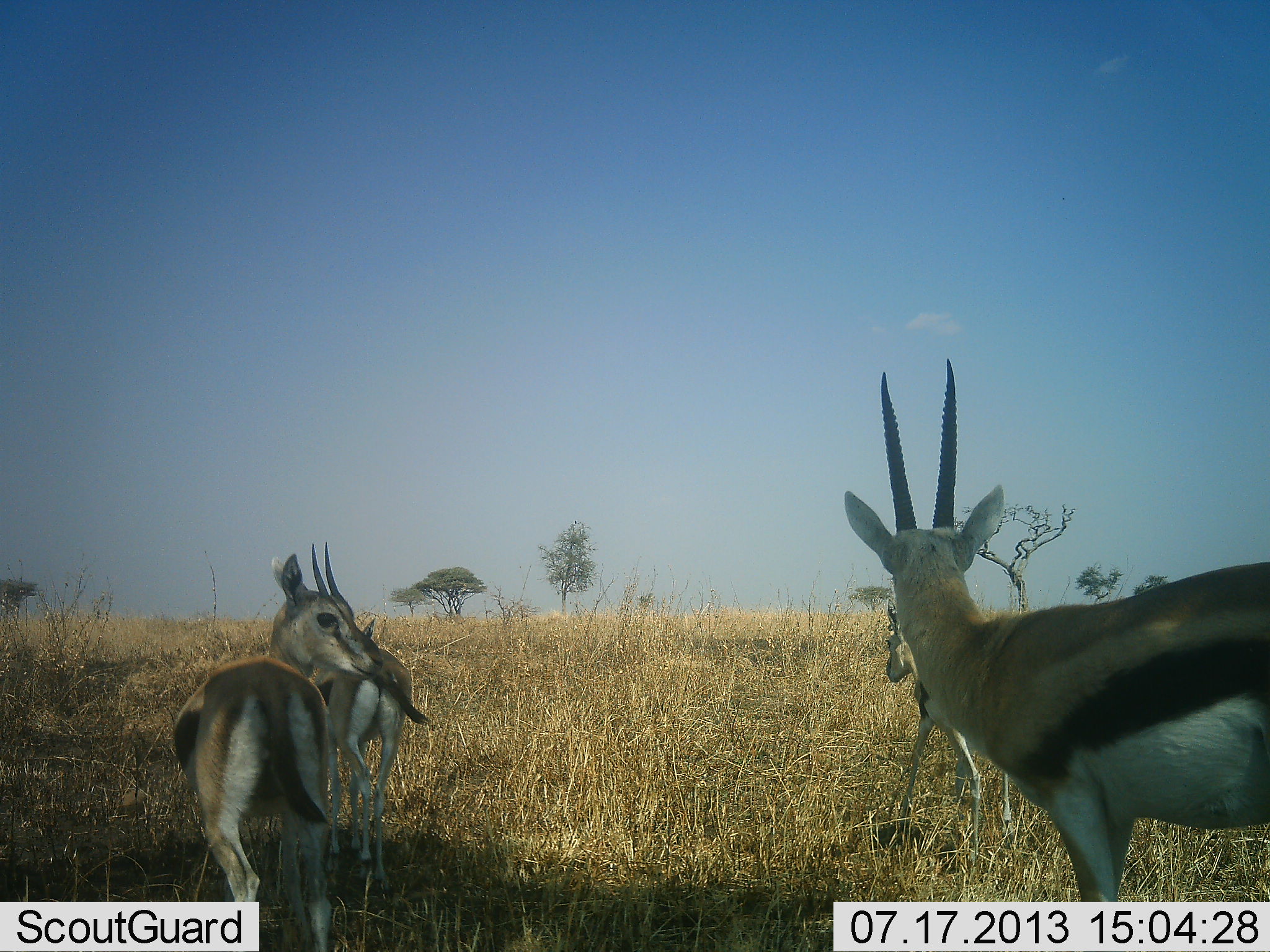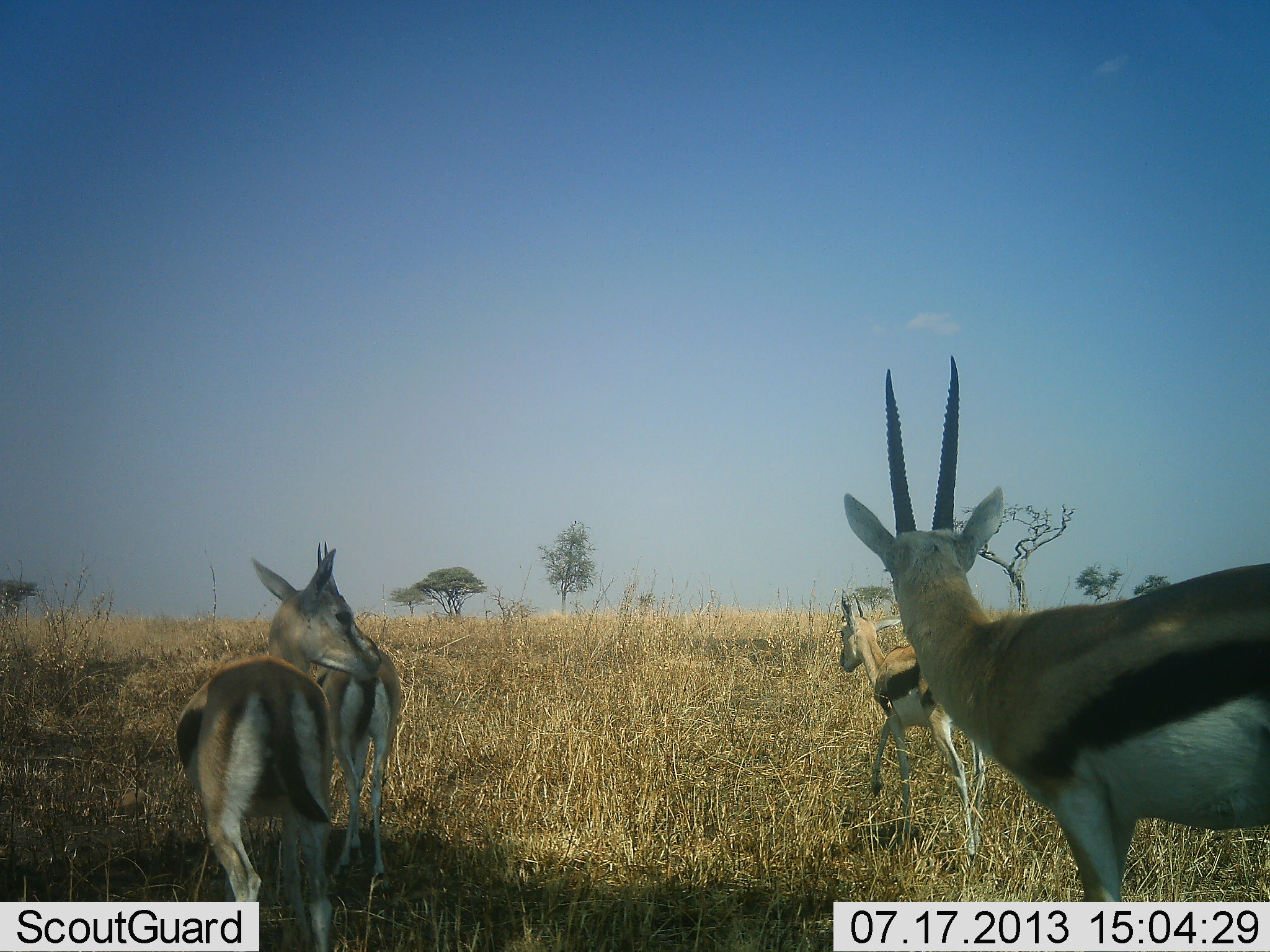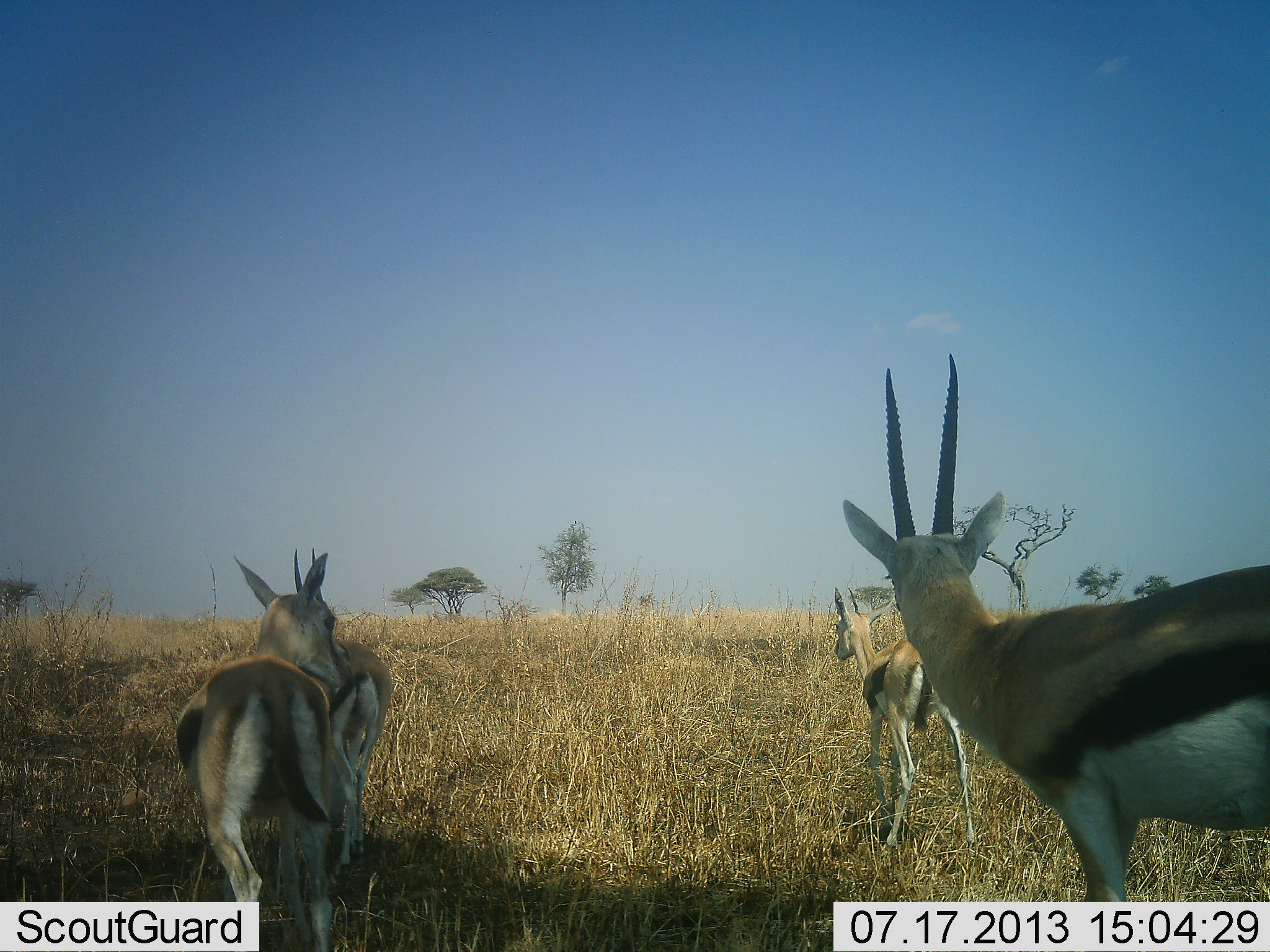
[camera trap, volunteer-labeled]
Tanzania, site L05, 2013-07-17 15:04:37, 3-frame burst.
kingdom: Animalia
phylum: Chordata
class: Mammalia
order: Artiodactyla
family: Bovidae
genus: Eudorcas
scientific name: Eudorcas thomsonii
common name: thomson's gazelle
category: gazellethomsons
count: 4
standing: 71%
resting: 7%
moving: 64%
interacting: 0%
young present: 21%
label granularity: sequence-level